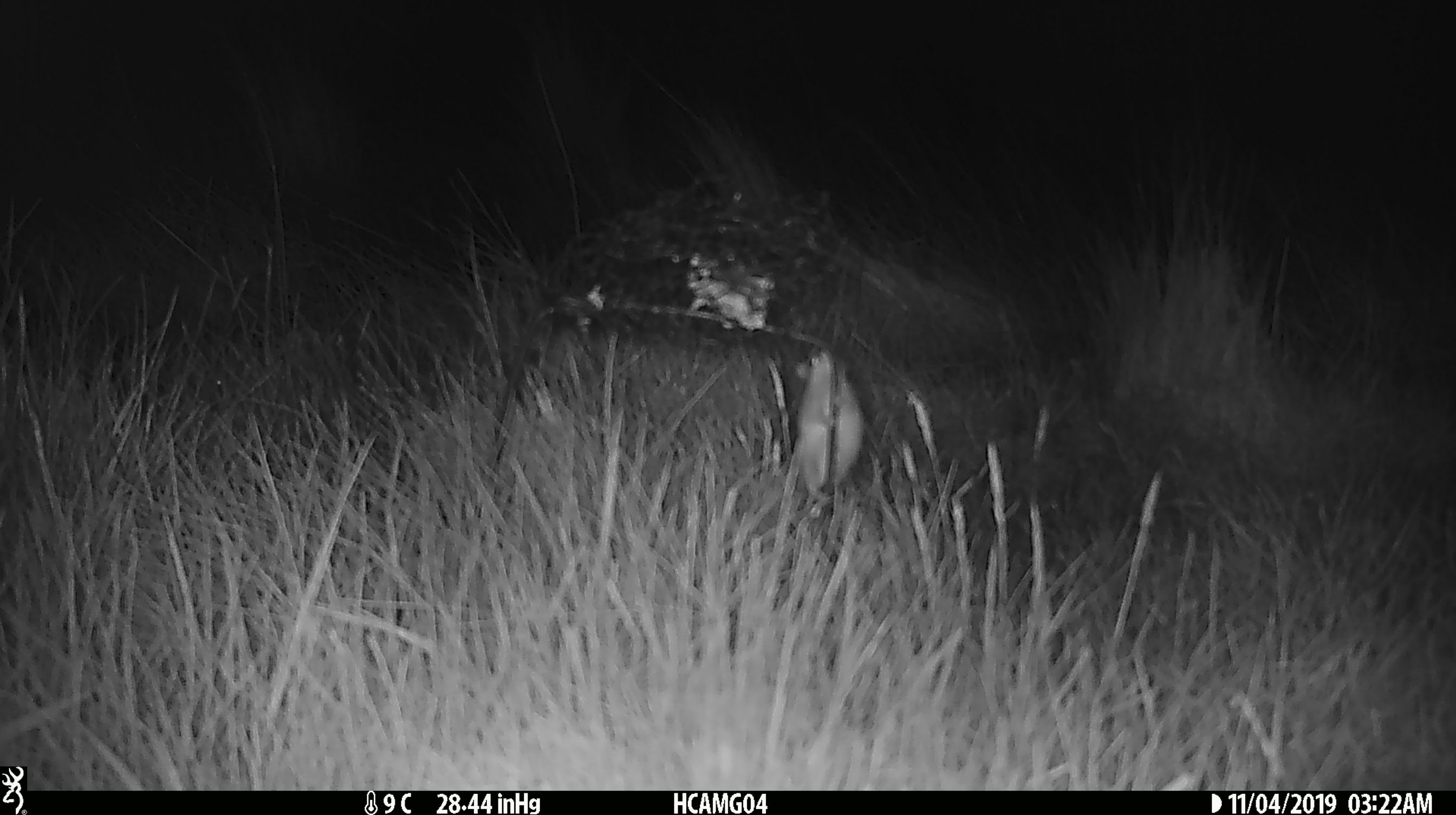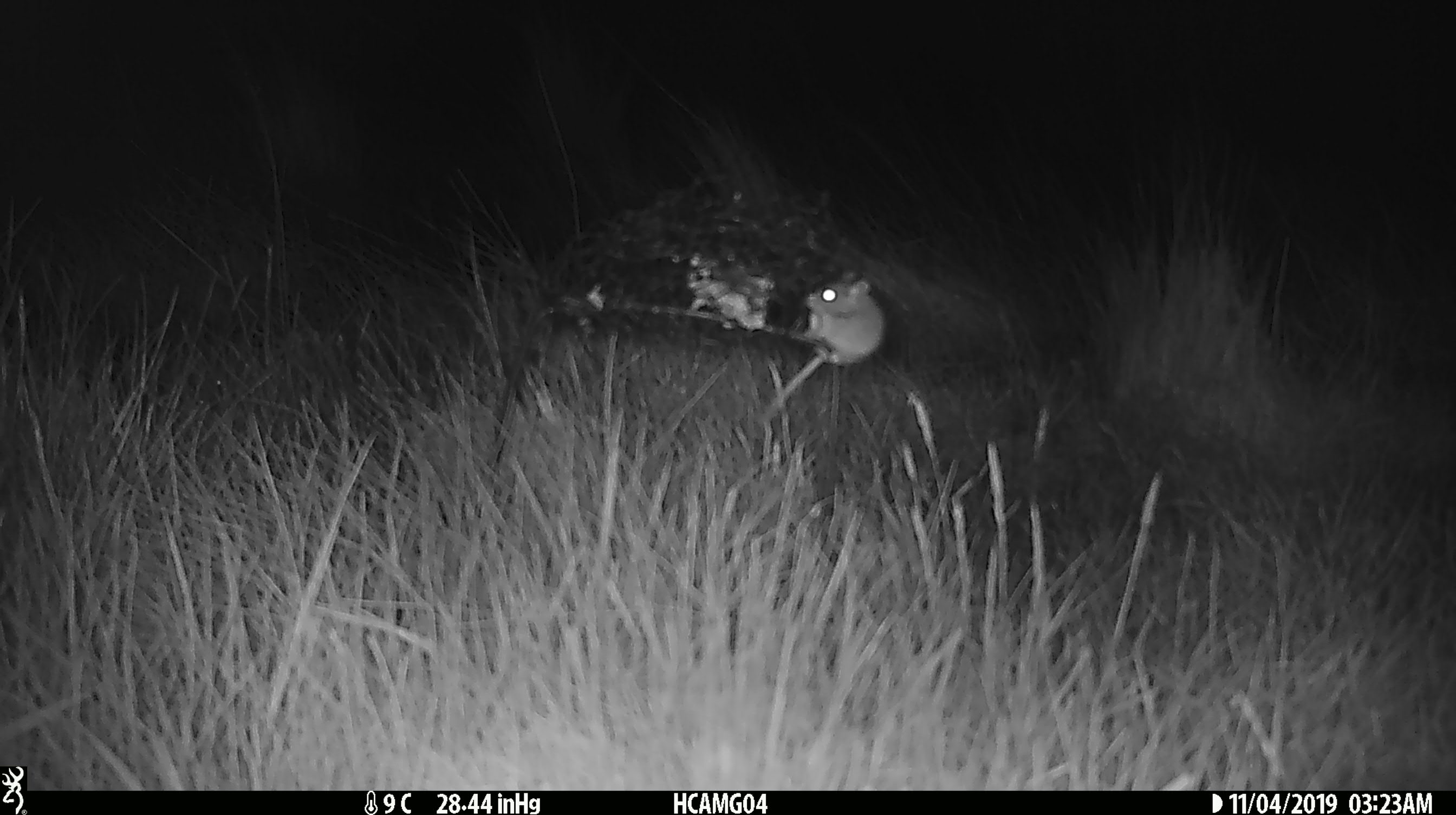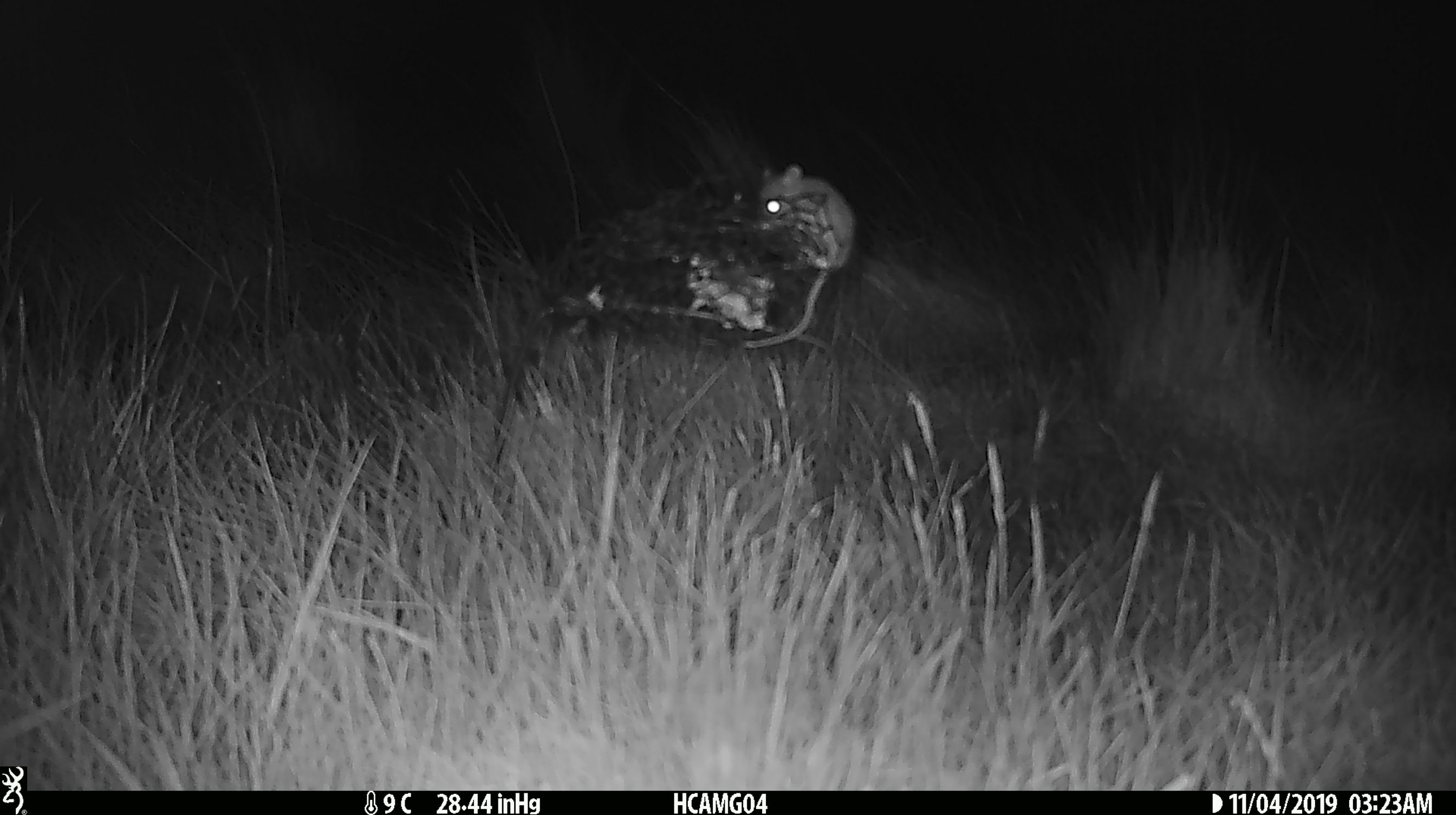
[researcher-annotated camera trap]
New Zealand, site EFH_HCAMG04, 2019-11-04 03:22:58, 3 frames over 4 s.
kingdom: Animalia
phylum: Chordata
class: Mammalia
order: Rodentia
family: Muridae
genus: Mus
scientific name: Mus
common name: mouse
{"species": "mouse (Mus)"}